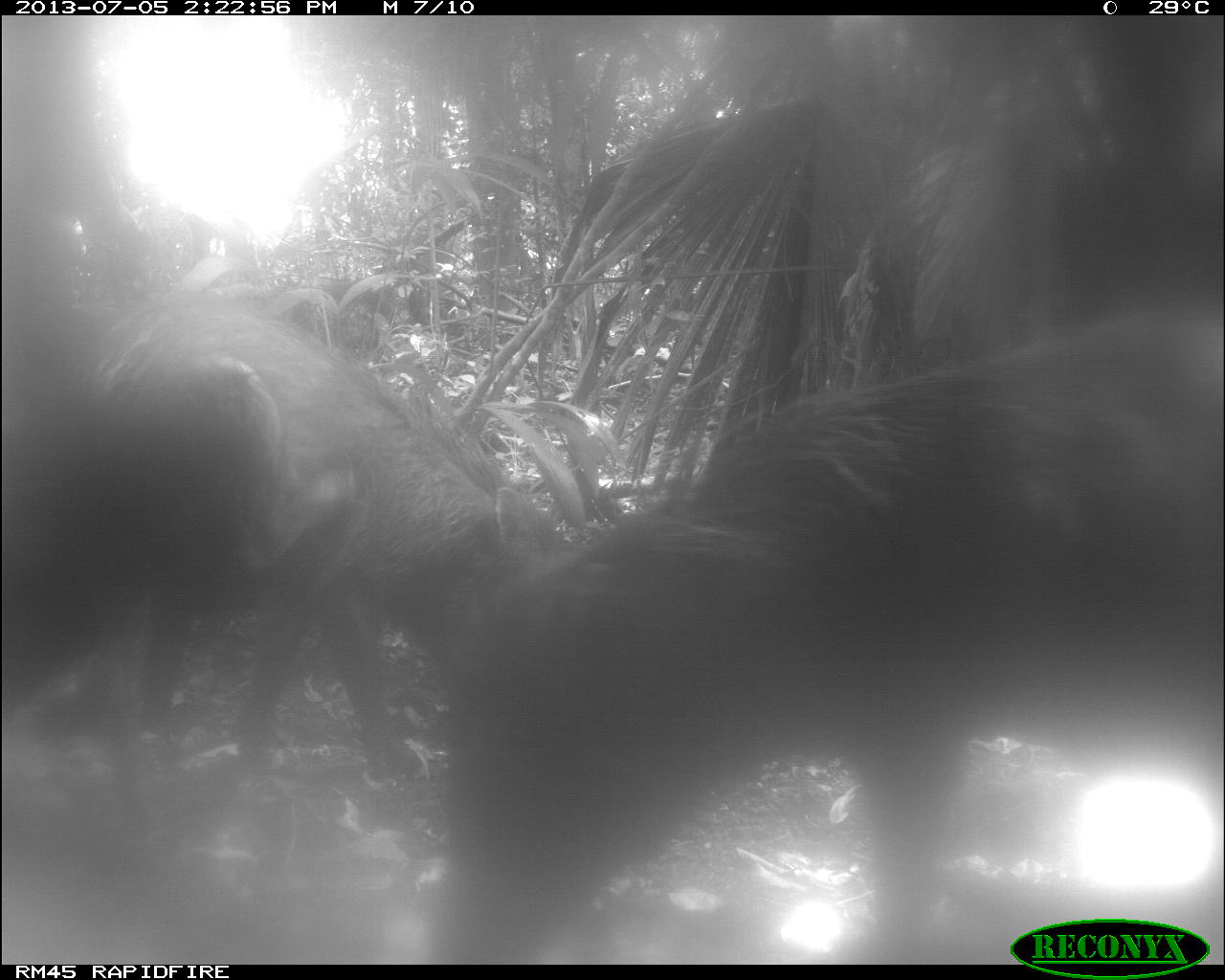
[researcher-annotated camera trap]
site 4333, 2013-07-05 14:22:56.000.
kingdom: Animalia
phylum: Chordata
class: Mammalia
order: Artiodactyla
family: Tayassuidae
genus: Tayassu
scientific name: Tayassu pecari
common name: white-lipped peccary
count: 3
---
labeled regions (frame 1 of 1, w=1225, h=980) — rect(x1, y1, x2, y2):
tayassu pecari: rect(436, 303, 1221, 960); rect(3, 306, 362, 724); rect(235, 496, 565, 768)